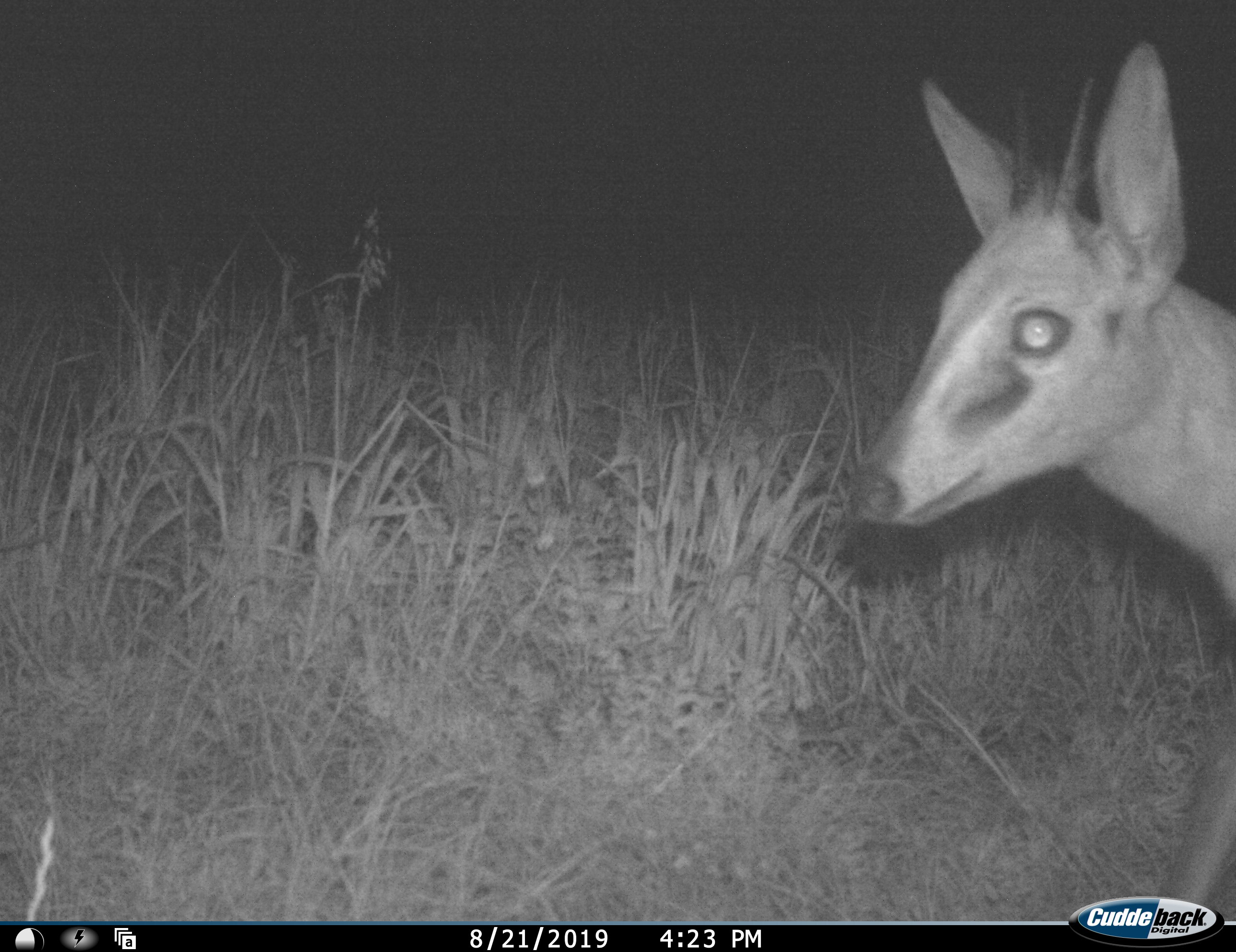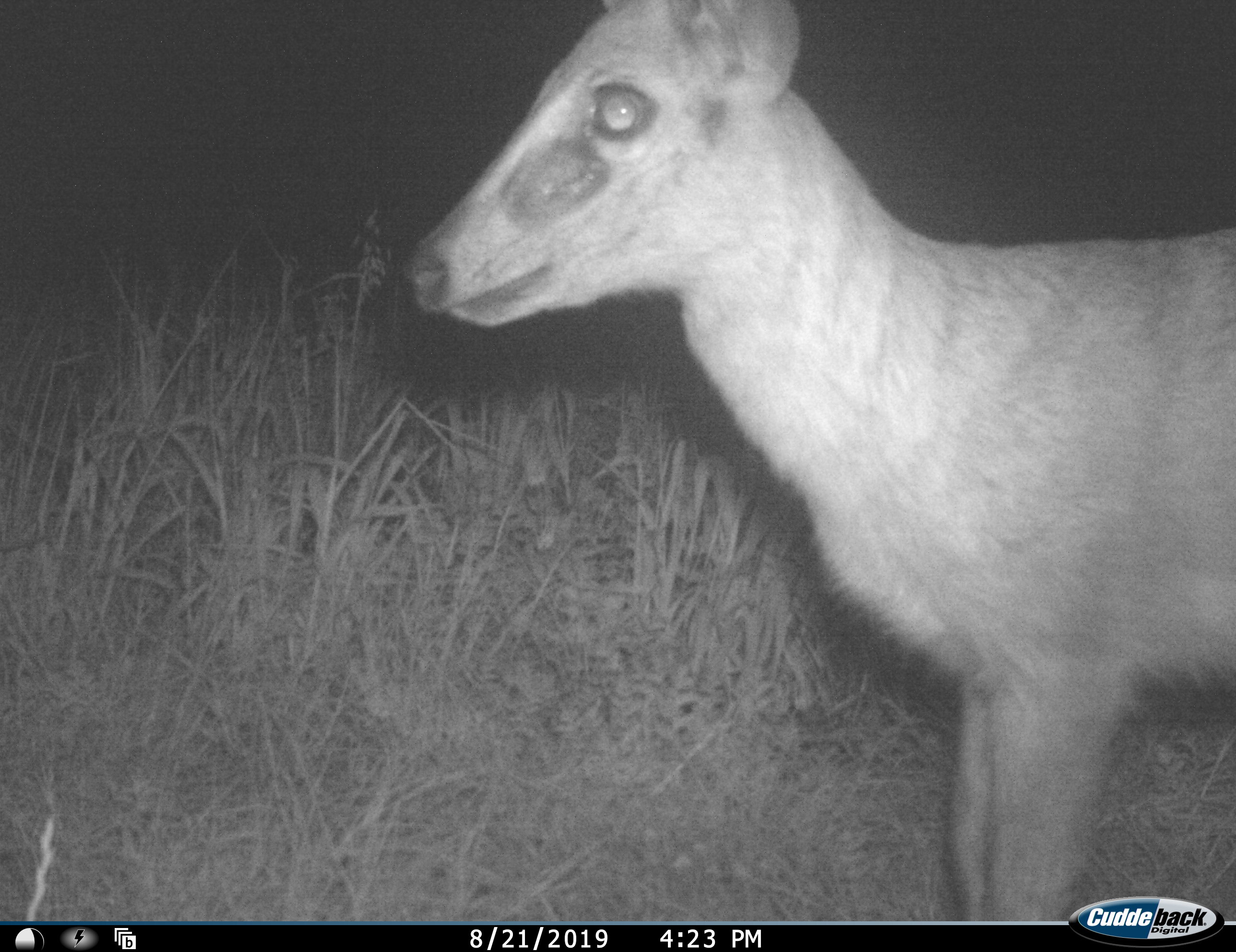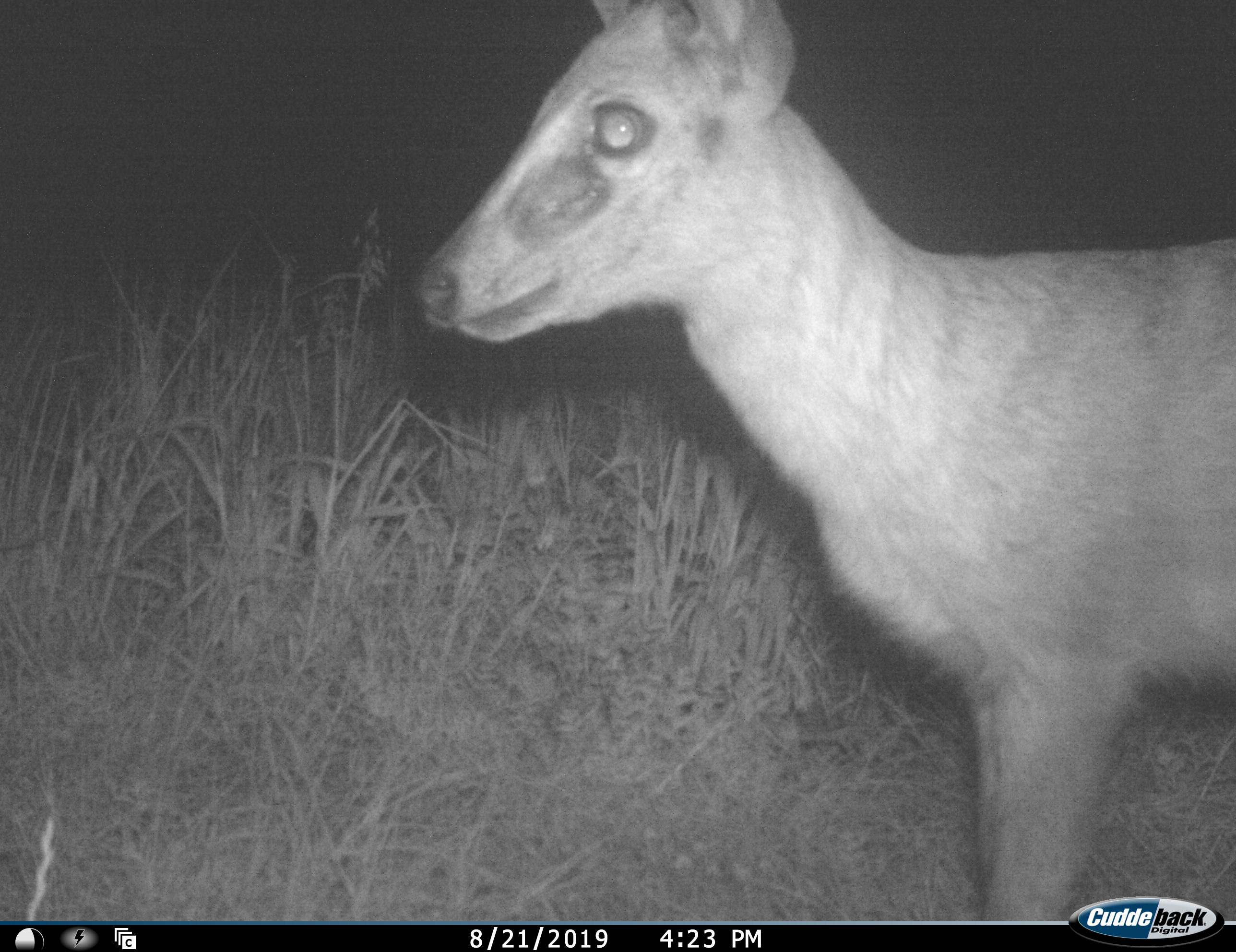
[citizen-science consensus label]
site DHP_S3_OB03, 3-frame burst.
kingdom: Animalia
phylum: Chordata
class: Mammalia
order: Artiodactyla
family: Bovidae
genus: Sylvicapra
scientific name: Sylvicapra grimmia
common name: common duiker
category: duikercommongrey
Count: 1.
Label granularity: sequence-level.